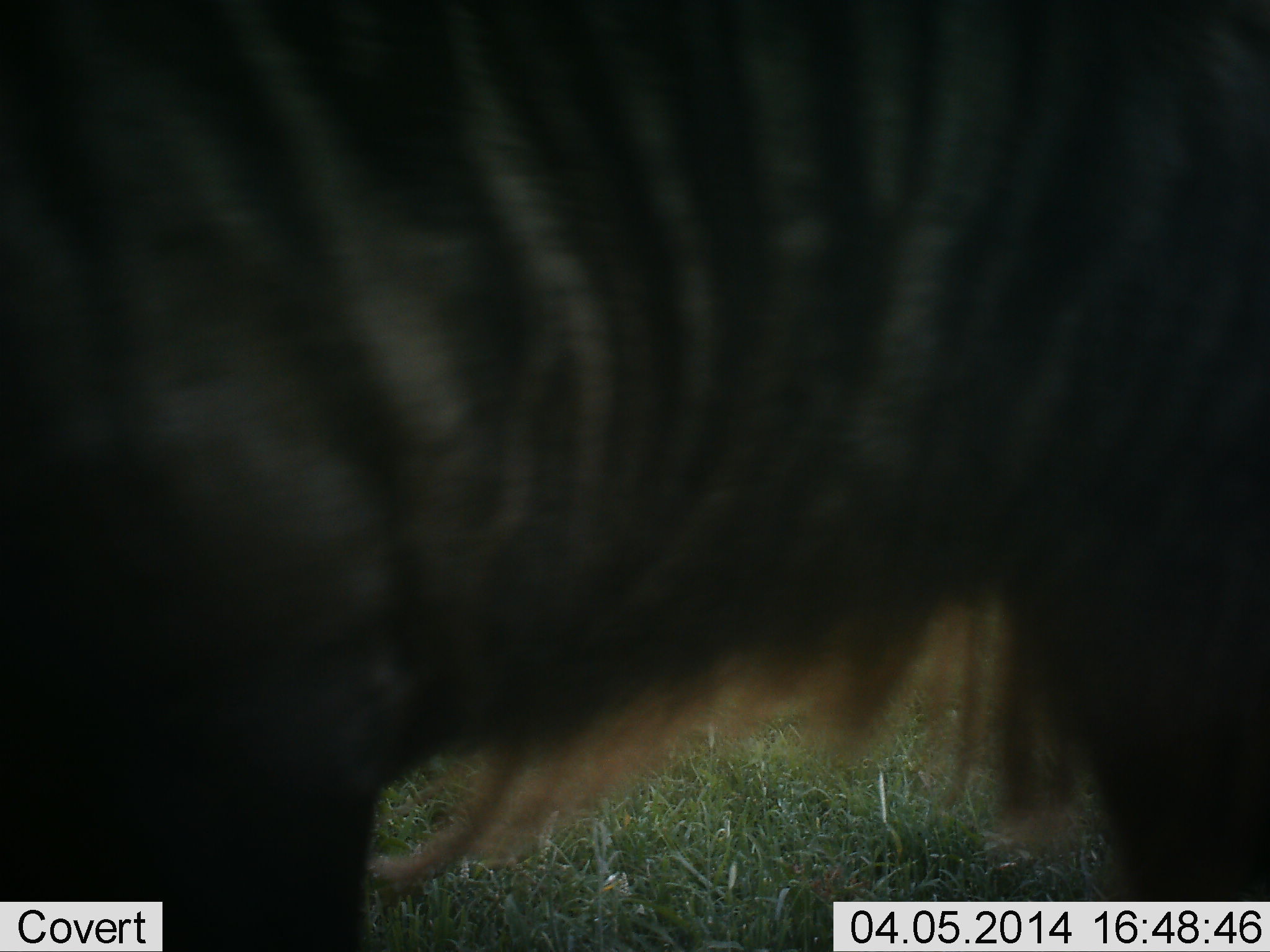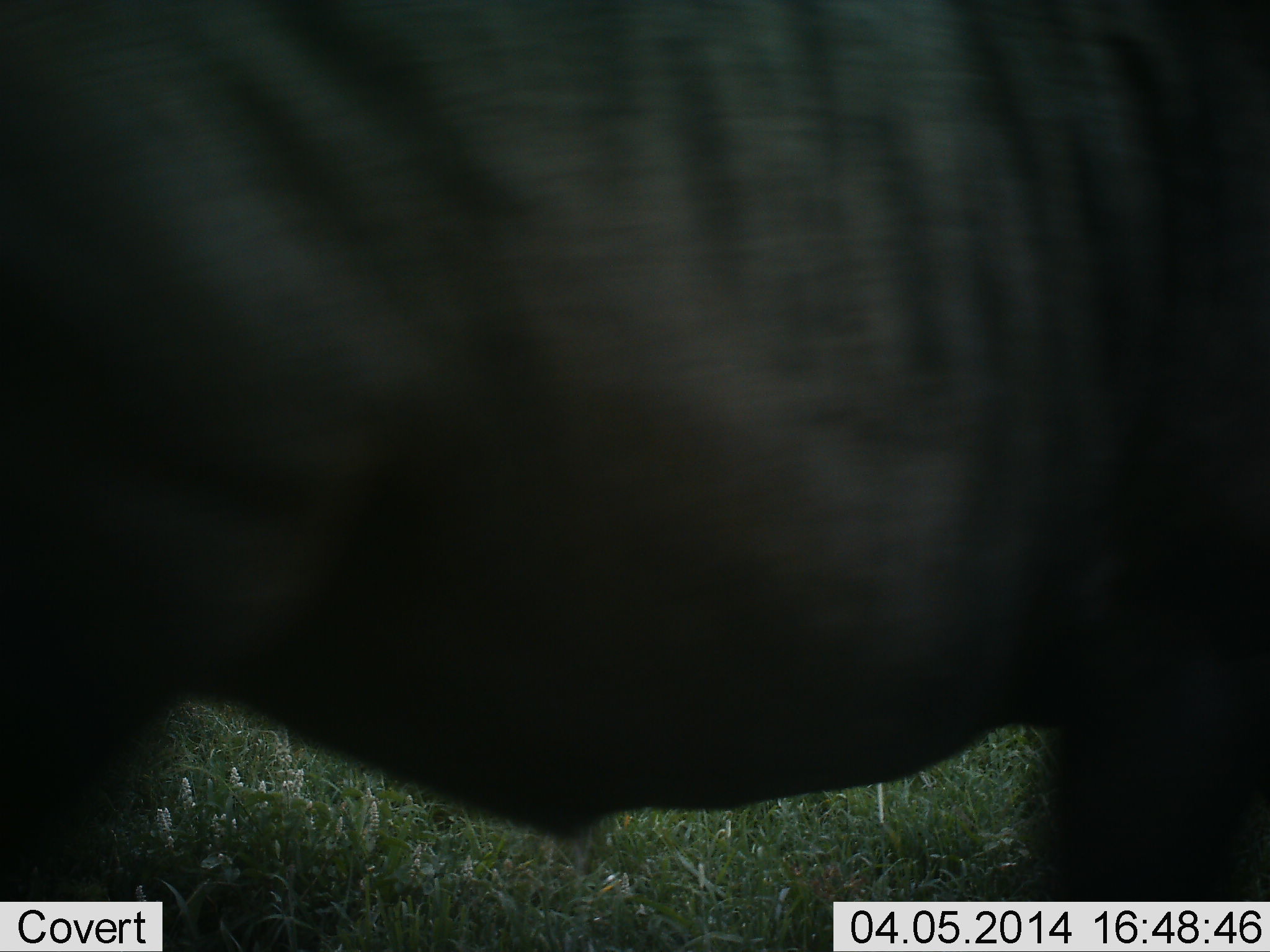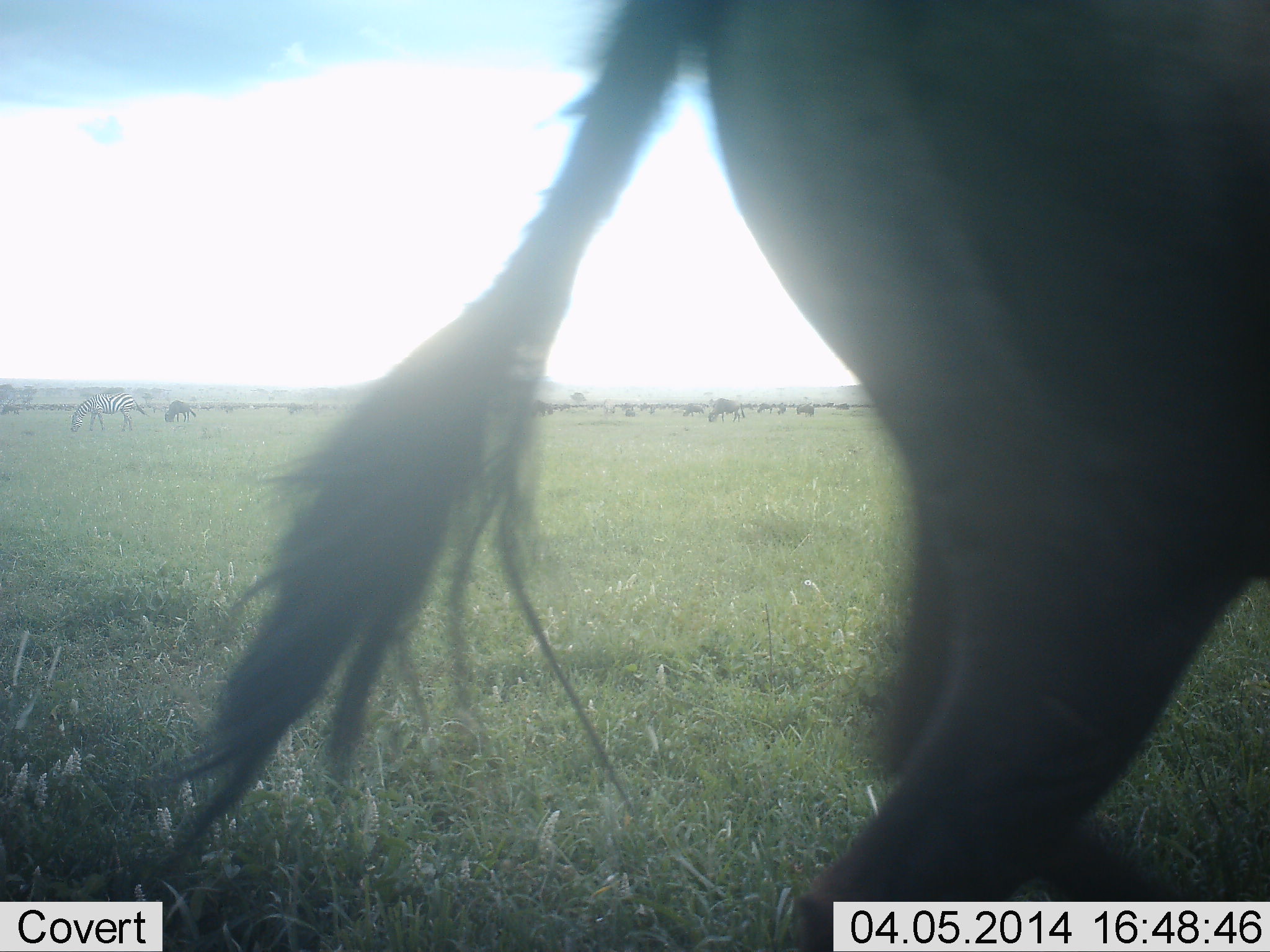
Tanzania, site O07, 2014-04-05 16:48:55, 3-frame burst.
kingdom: Animalia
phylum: Chordata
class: Mammalia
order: Artiodactyla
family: Bovidae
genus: Connochaetes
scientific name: Connochaetes taurinus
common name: blue wildebeest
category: wildebeest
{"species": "wildebeest (blue wildebeest) (Connochaetes taurinus)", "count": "1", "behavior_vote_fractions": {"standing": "40%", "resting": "0%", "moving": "73%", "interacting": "0%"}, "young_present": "0%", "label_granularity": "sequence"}